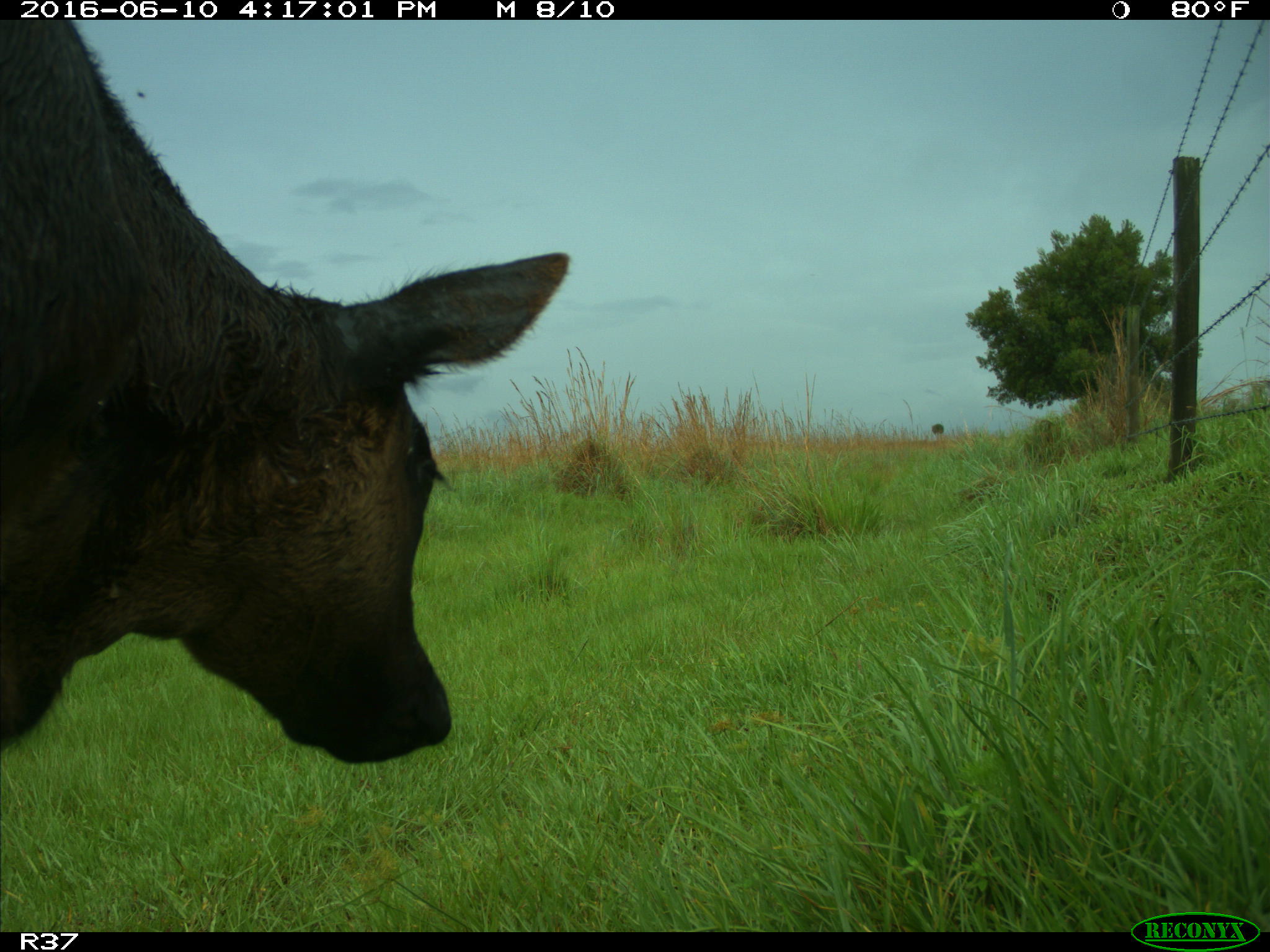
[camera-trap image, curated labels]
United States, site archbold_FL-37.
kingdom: Animalia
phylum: Chordata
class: Mammalia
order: Artiodactyla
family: Bovidae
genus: Bos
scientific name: Bos taurus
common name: domestic cow